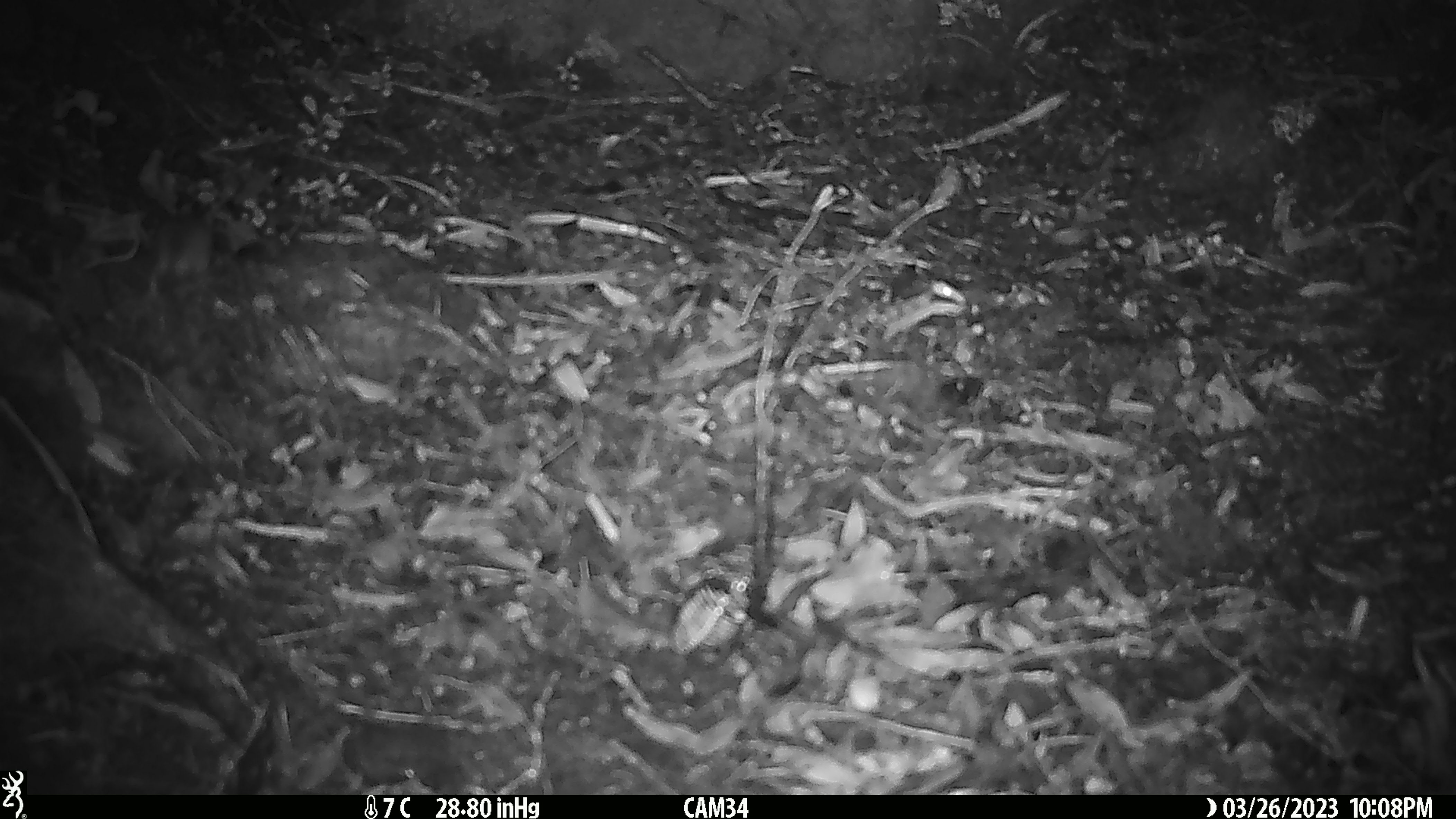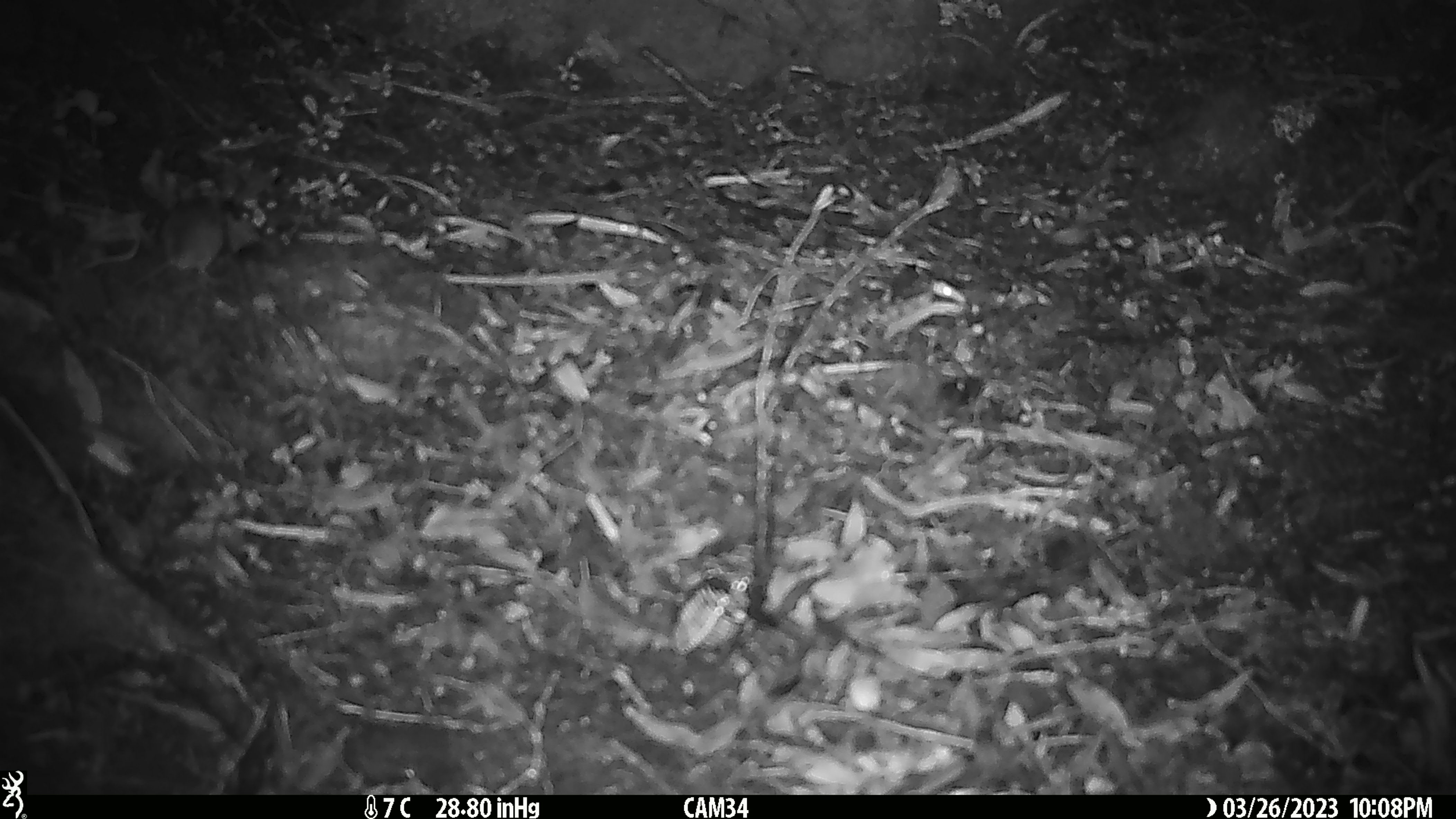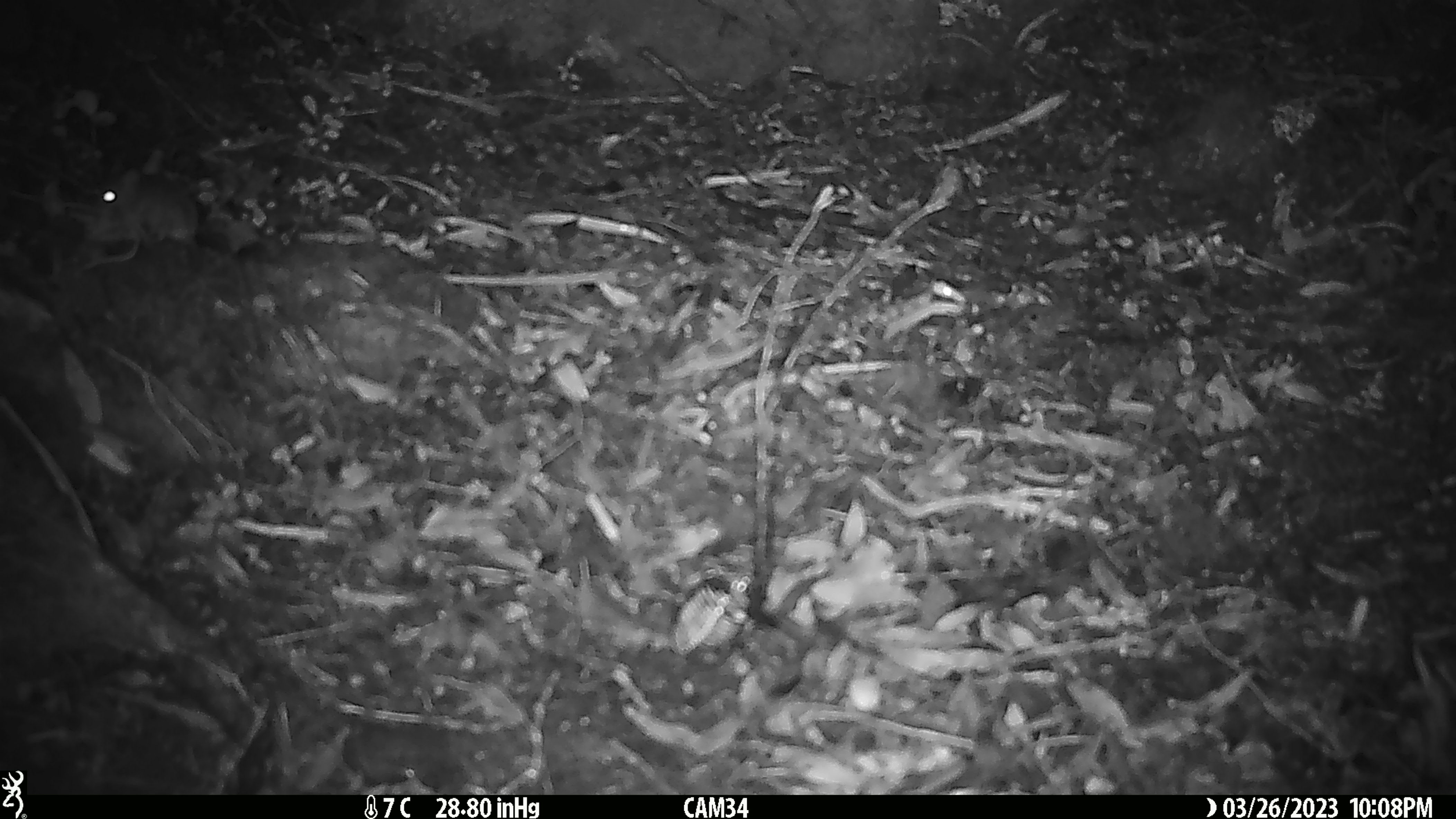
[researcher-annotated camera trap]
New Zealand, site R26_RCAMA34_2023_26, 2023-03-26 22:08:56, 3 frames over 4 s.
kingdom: Animalia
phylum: Chordata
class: Mammalia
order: Rodentia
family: Muridae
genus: Mus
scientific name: Mus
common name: mouse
Mouse (Mus).